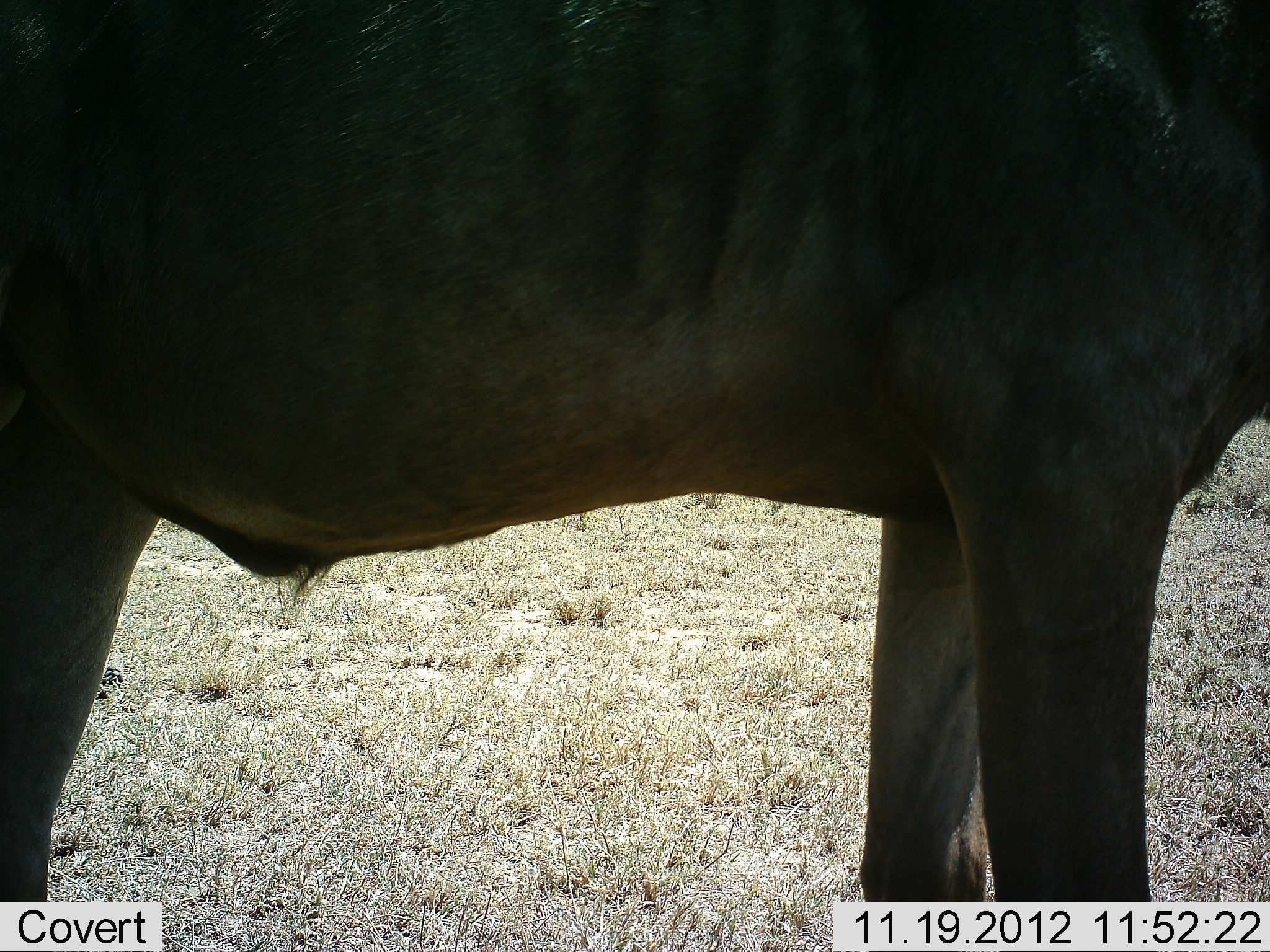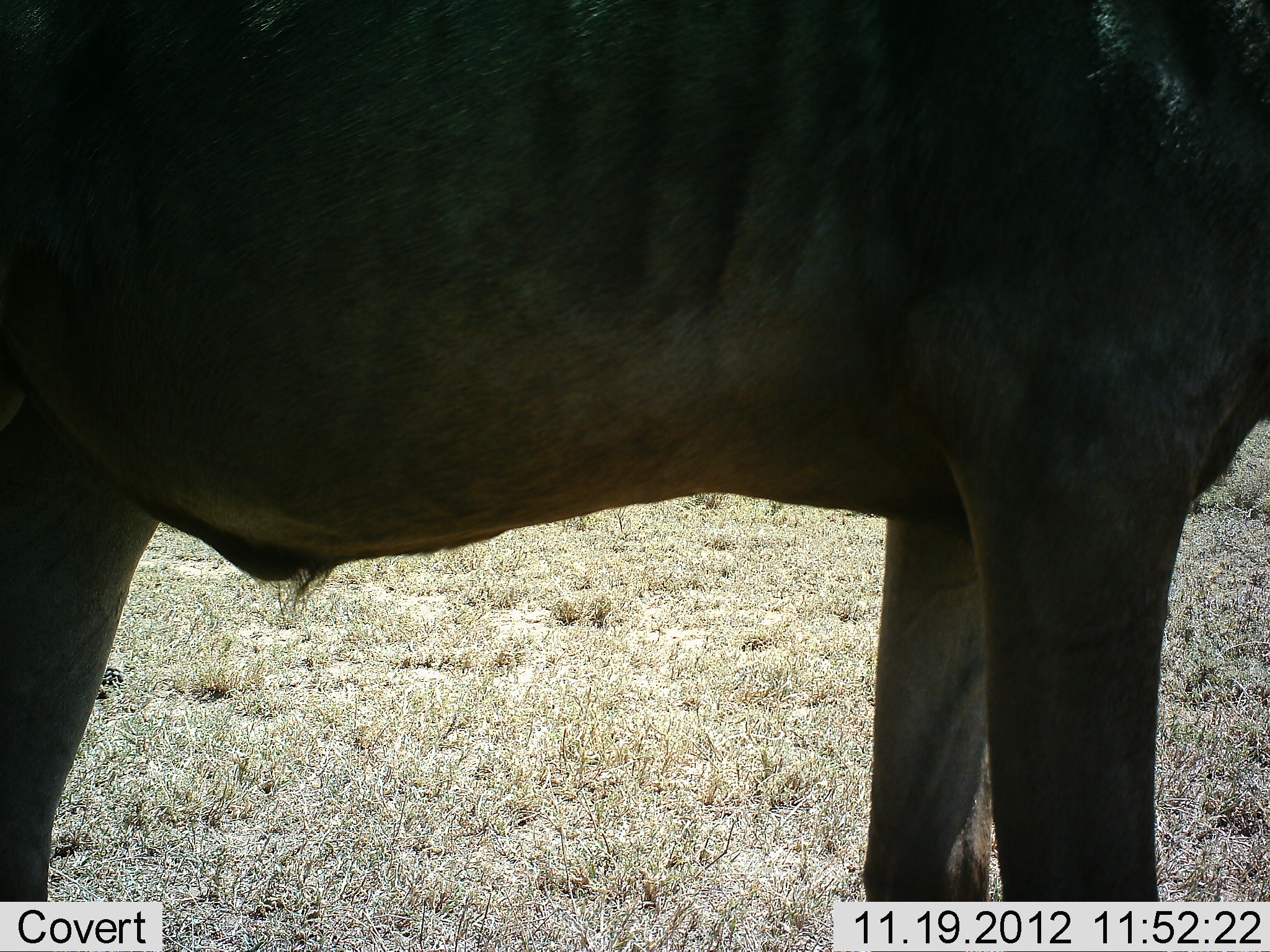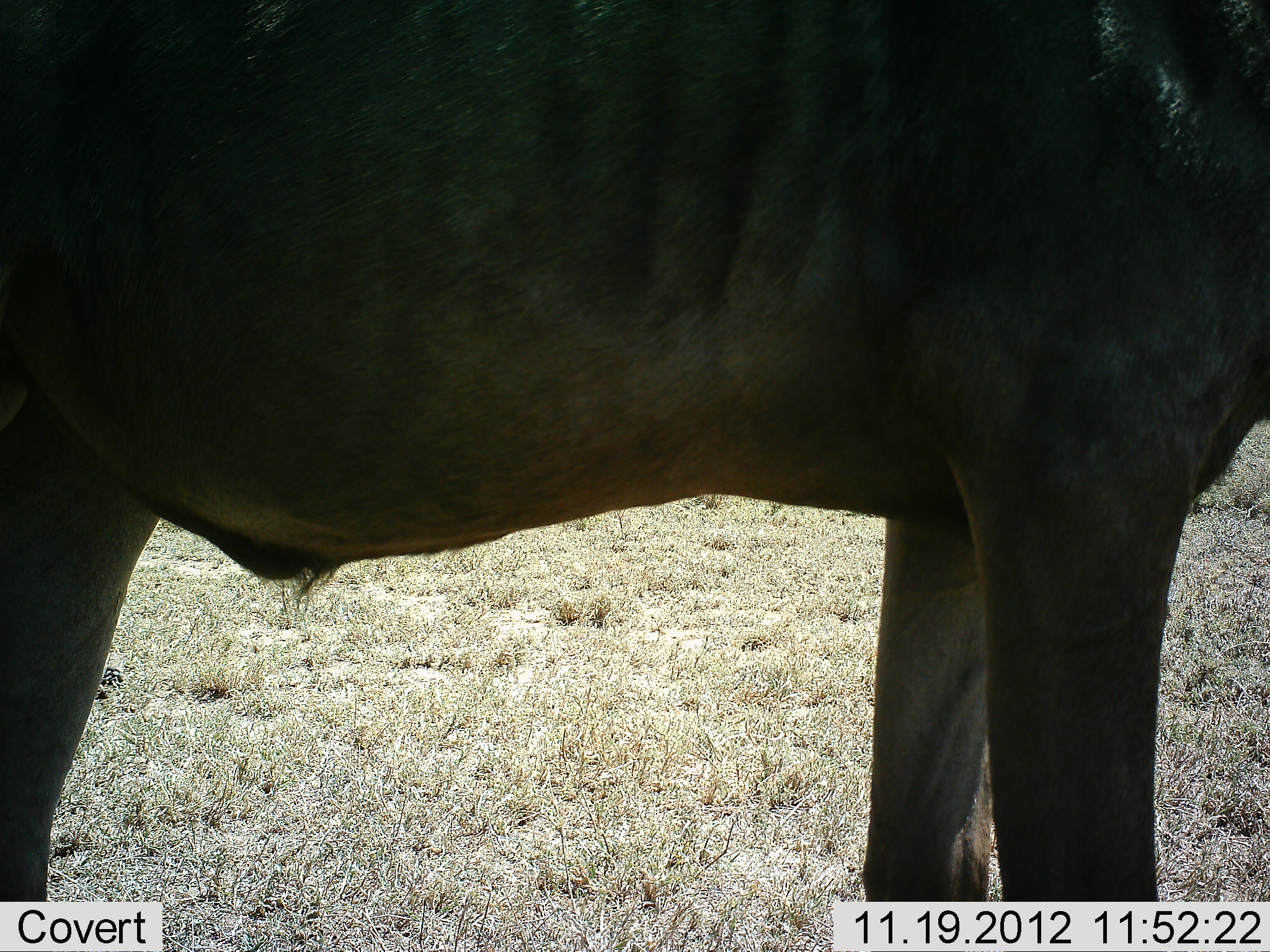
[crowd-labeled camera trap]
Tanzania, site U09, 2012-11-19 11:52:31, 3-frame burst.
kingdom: Animalia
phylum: Chordata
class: Mammalia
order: Artiodactyla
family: Bovidae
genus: Connochaetes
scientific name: Connochaetes taurinus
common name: blue wildebeest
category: wildebeest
Wildebeest (blue wildebeest) (Connochaetes taurinus), count 1. Behavior (volunteer vote fractions): standing 100%, resting 0%, moving 0%, interacting 0%. Young present (vote fraction): 0%. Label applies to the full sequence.